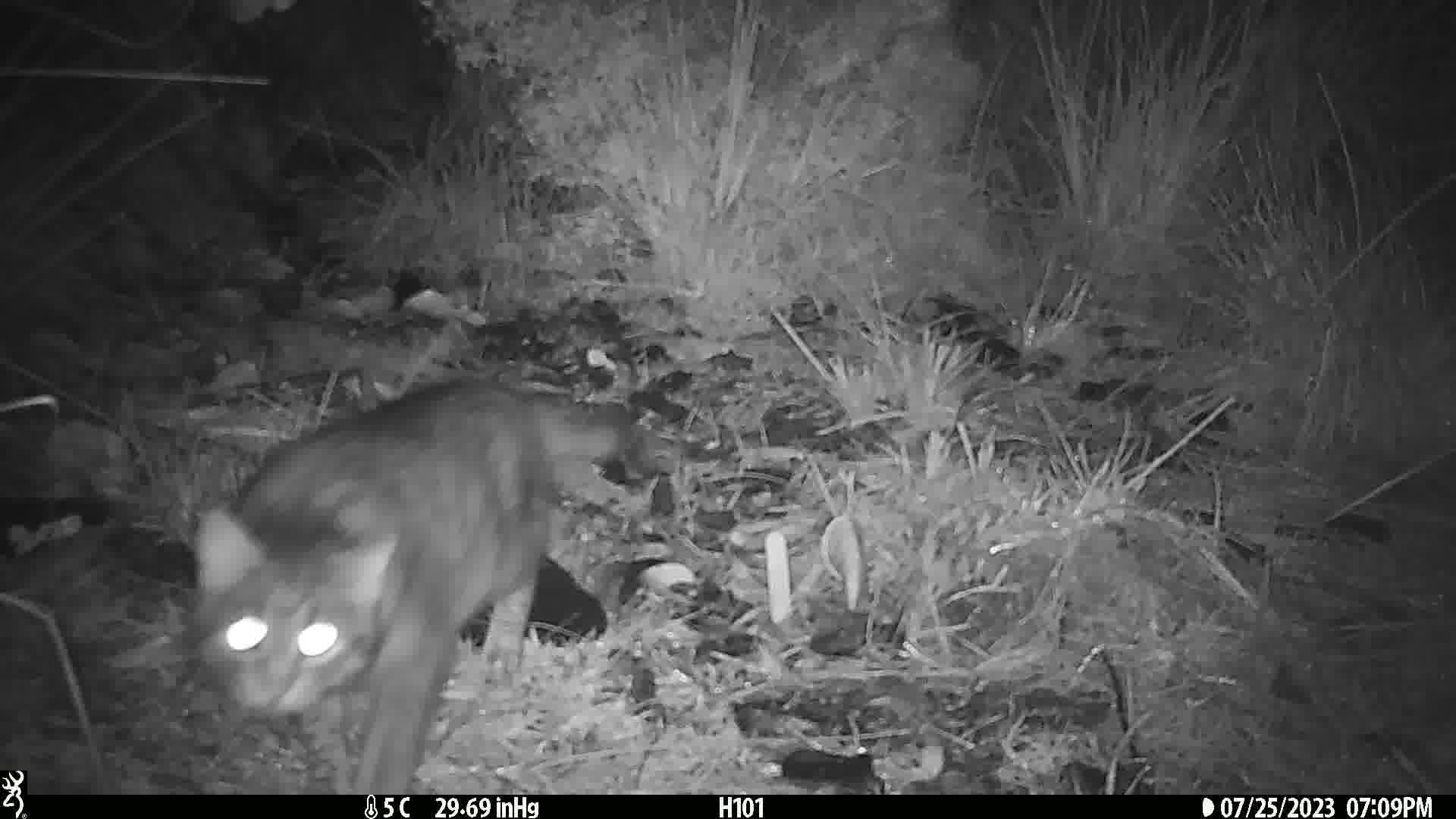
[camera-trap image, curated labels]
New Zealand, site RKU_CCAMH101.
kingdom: Animalia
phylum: Chordata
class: Mammalia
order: Carnivora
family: Felidae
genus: Felis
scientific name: Felis catus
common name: domestic cat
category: cat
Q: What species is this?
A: Cat (domestic cat) (Felis catus).